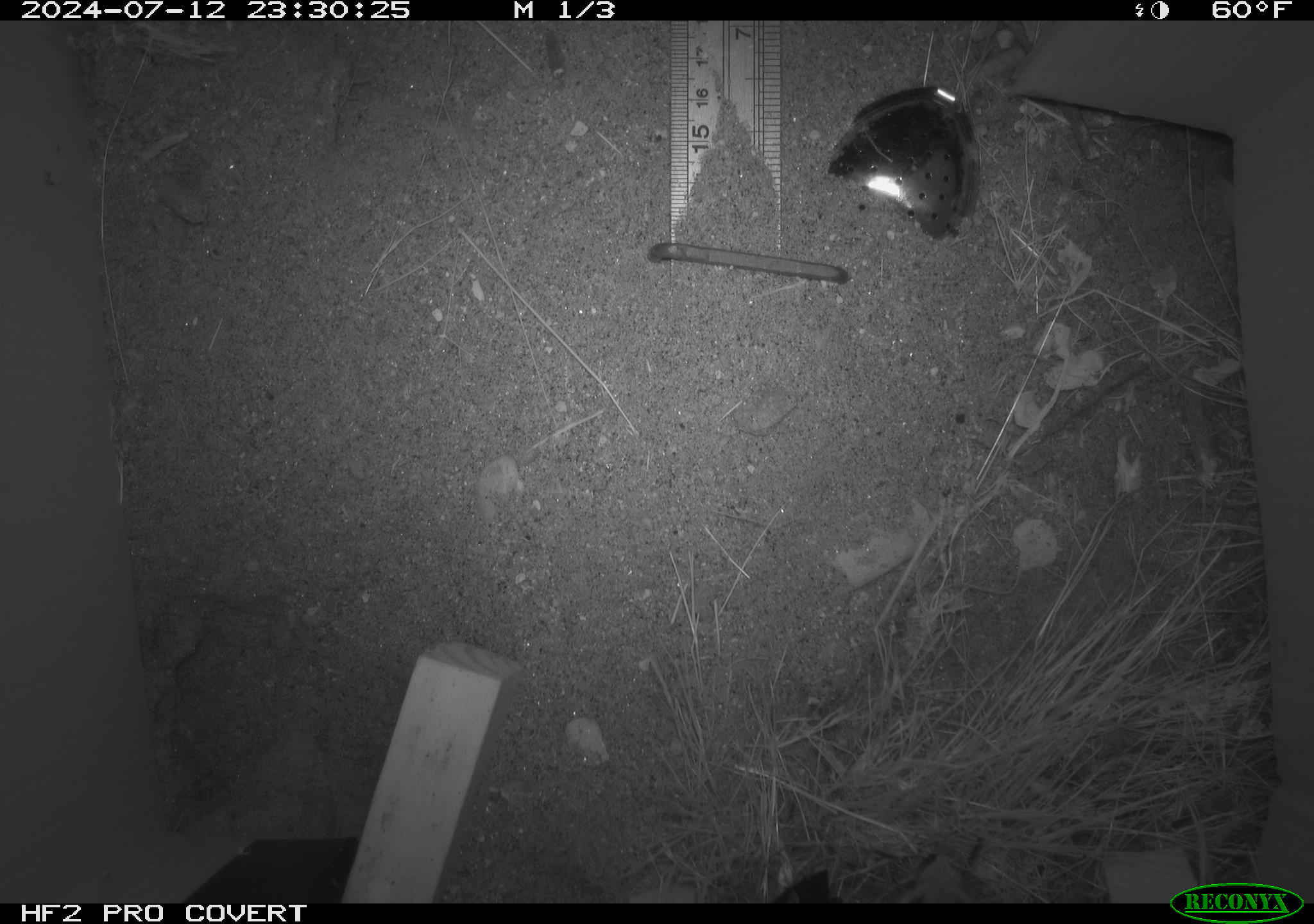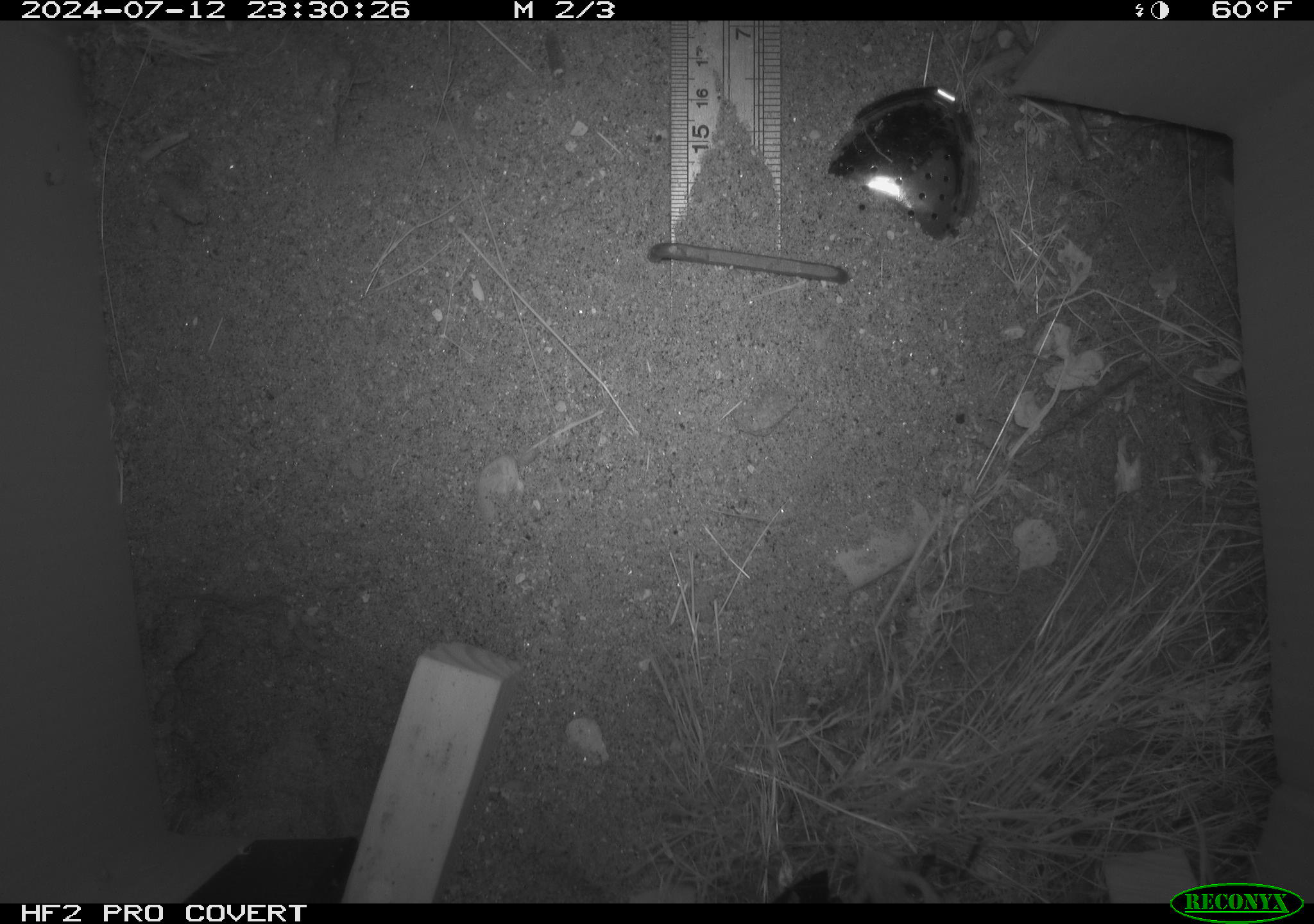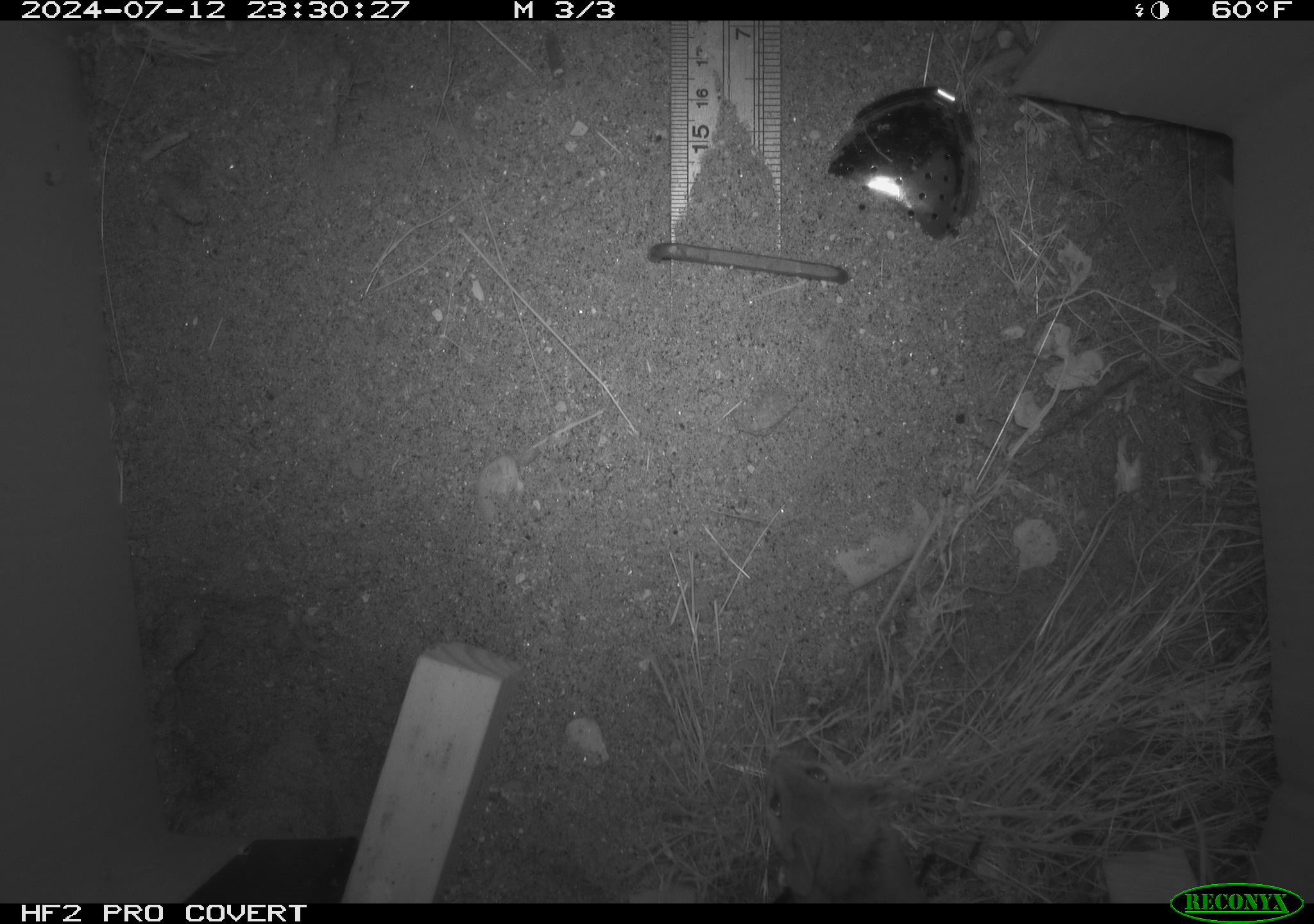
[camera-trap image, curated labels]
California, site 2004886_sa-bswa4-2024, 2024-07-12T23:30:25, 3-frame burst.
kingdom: Animalia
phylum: Chordata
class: Mammalia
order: Rodentia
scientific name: Rodentia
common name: rodent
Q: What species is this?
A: Rodent (Rodentia).